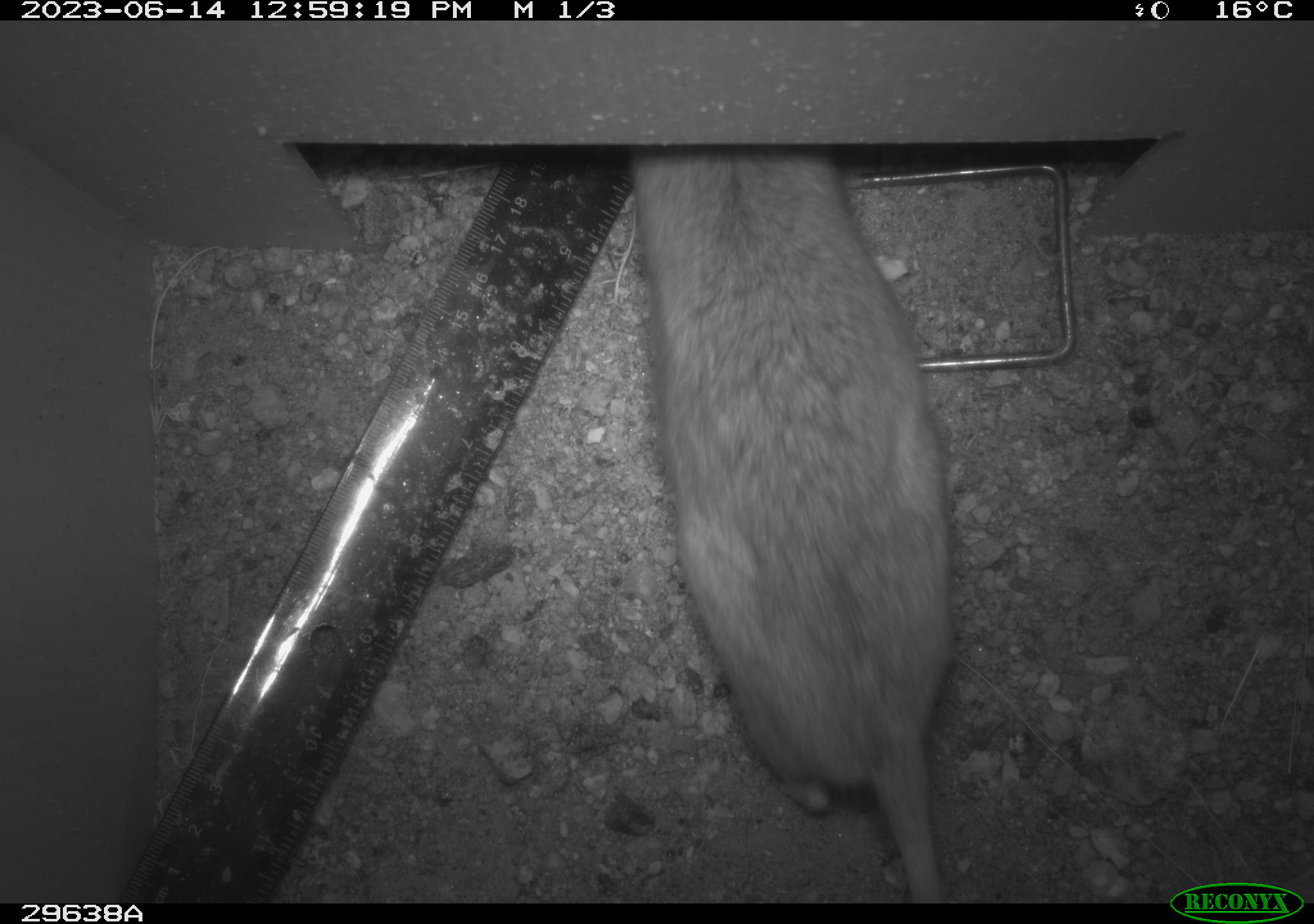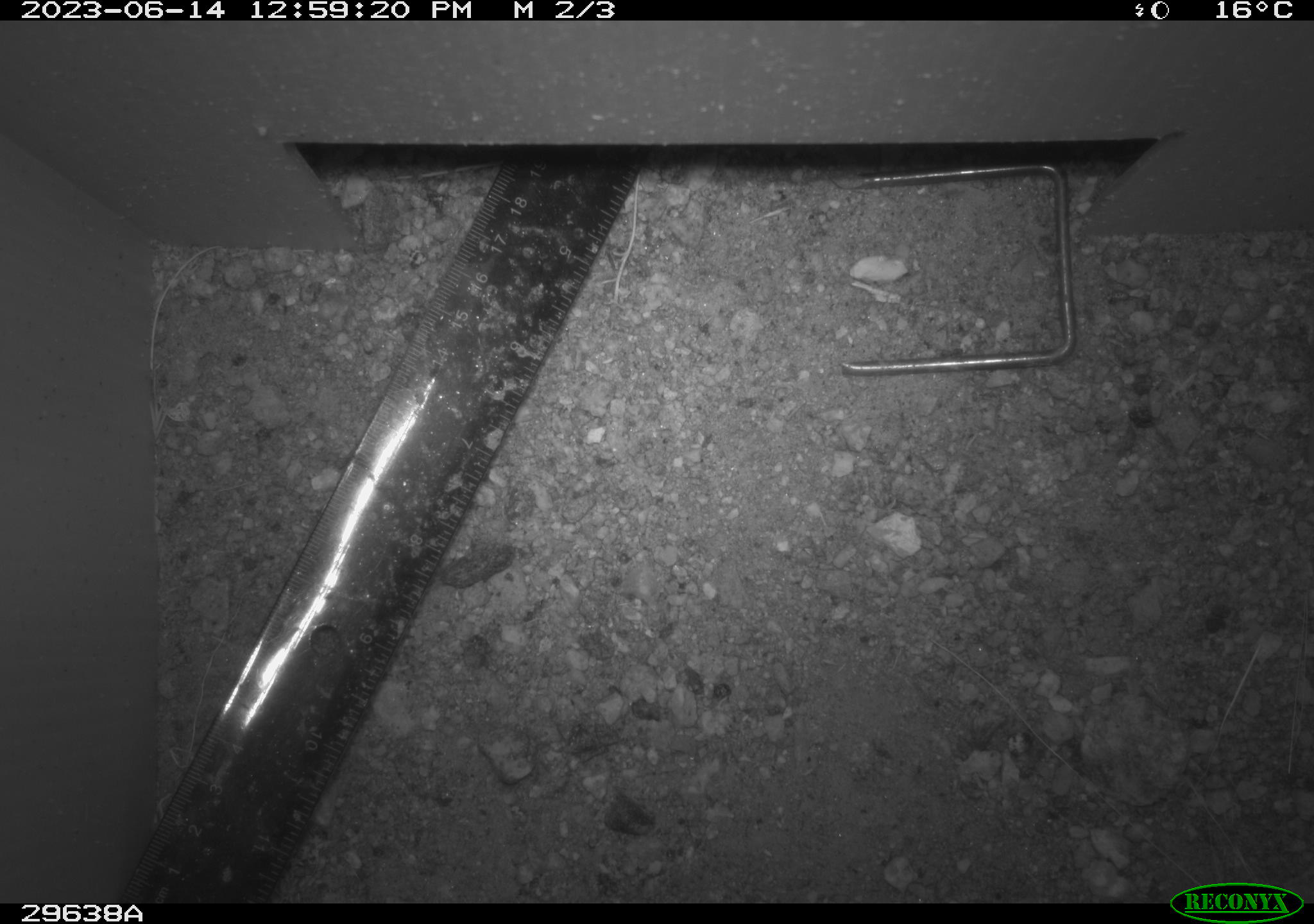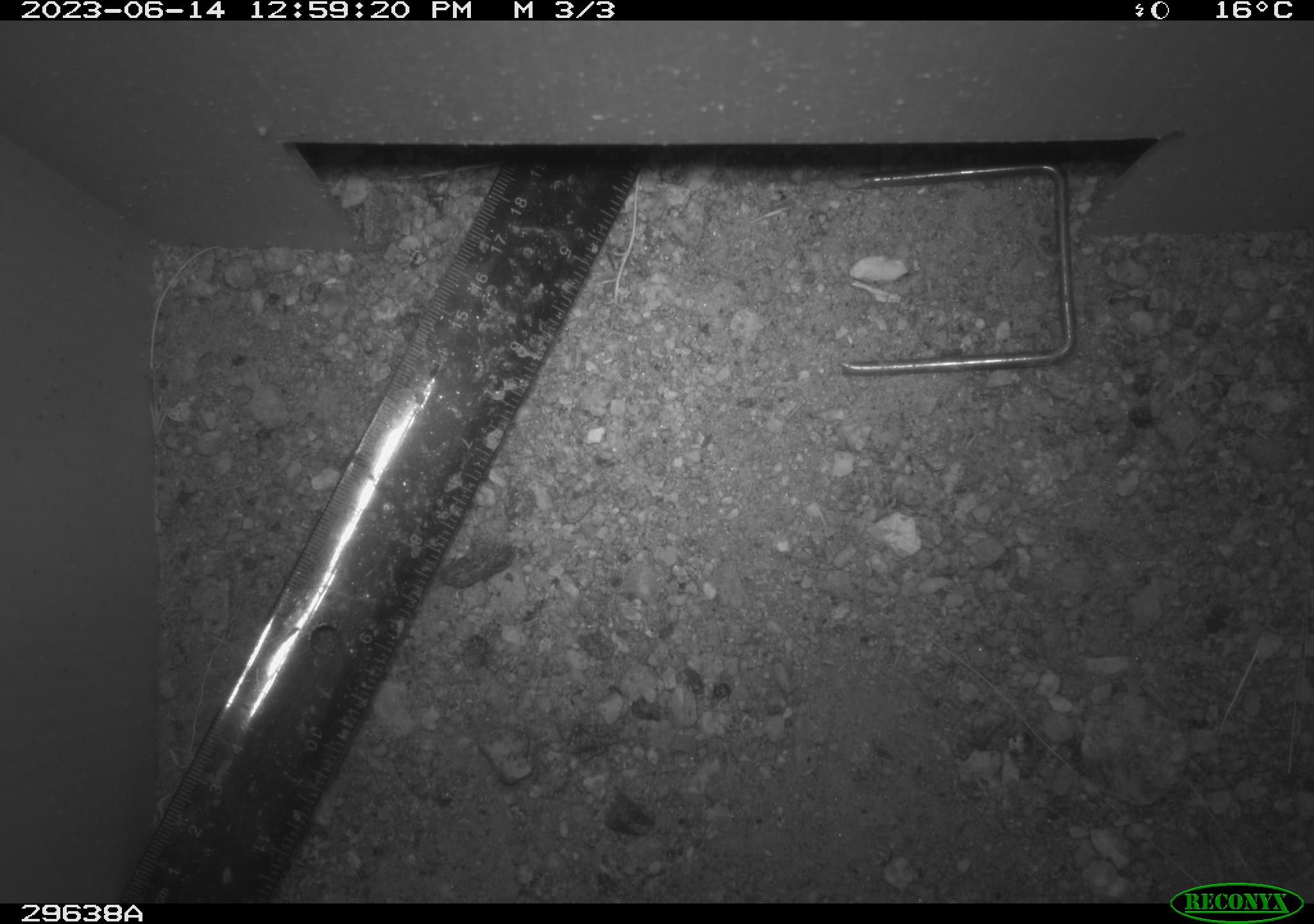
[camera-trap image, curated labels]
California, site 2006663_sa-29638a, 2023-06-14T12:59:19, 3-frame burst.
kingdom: Animalia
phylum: Chordata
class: Mammalia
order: Rodentia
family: Cricetidae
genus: Neotoma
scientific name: Neotoma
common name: pack rat or woodrat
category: neotoma species